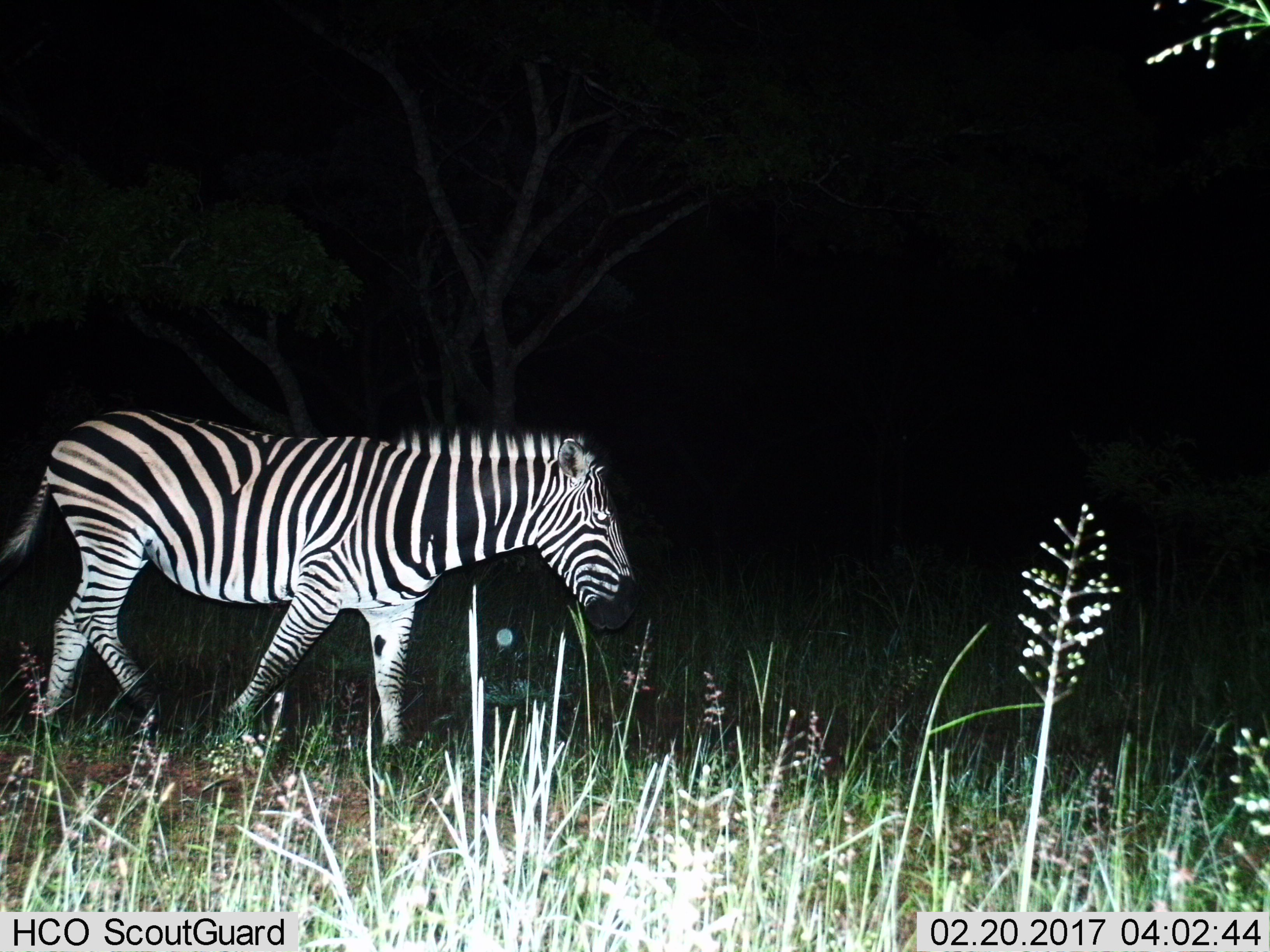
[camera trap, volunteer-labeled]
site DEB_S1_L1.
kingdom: Animalia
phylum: Chordata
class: Mammalia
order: Perissodactyla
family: Equidae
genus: Equus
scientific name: Equus quagga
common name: plains zebra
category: zebraplains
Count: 1.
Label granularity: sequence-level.